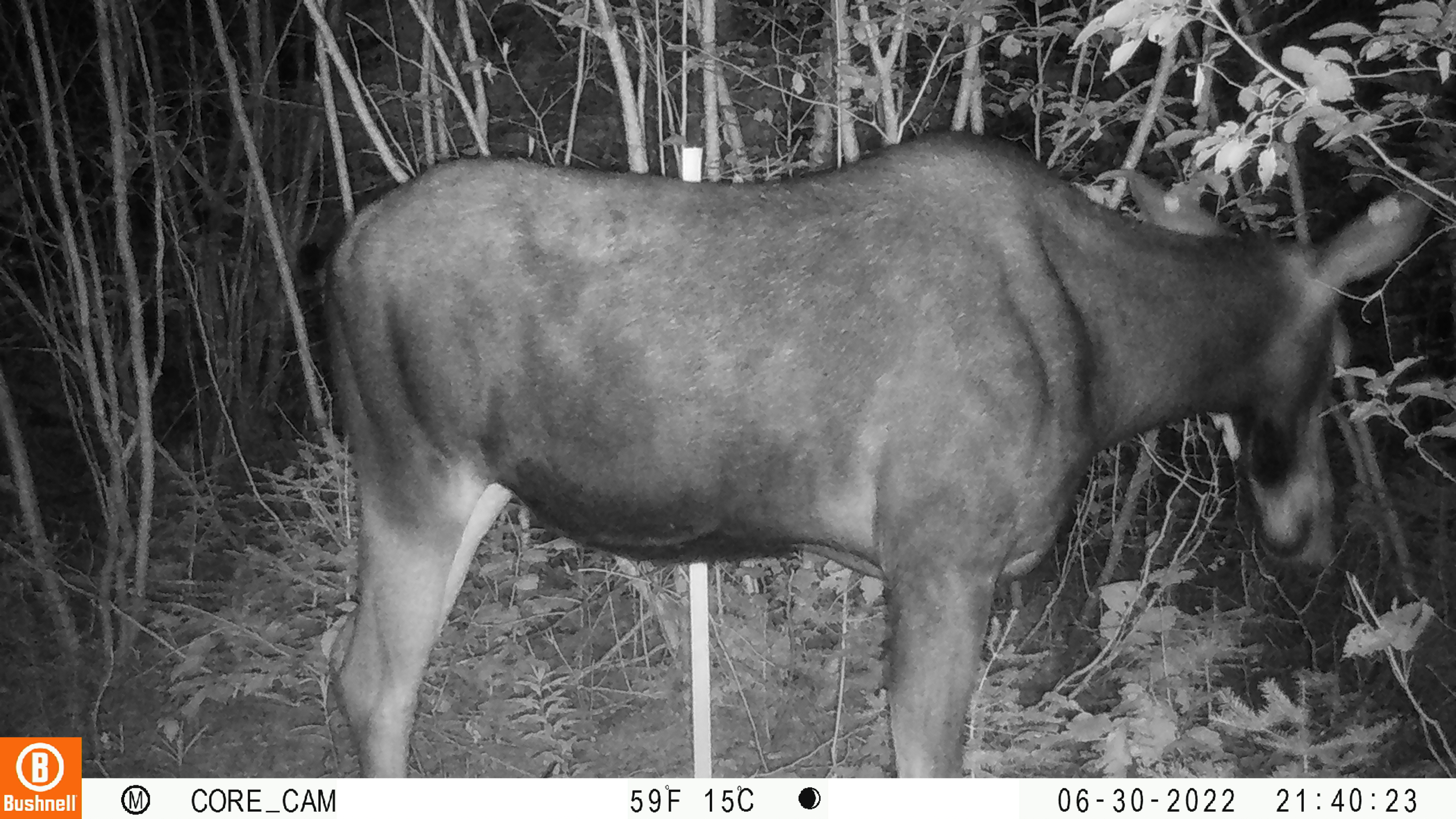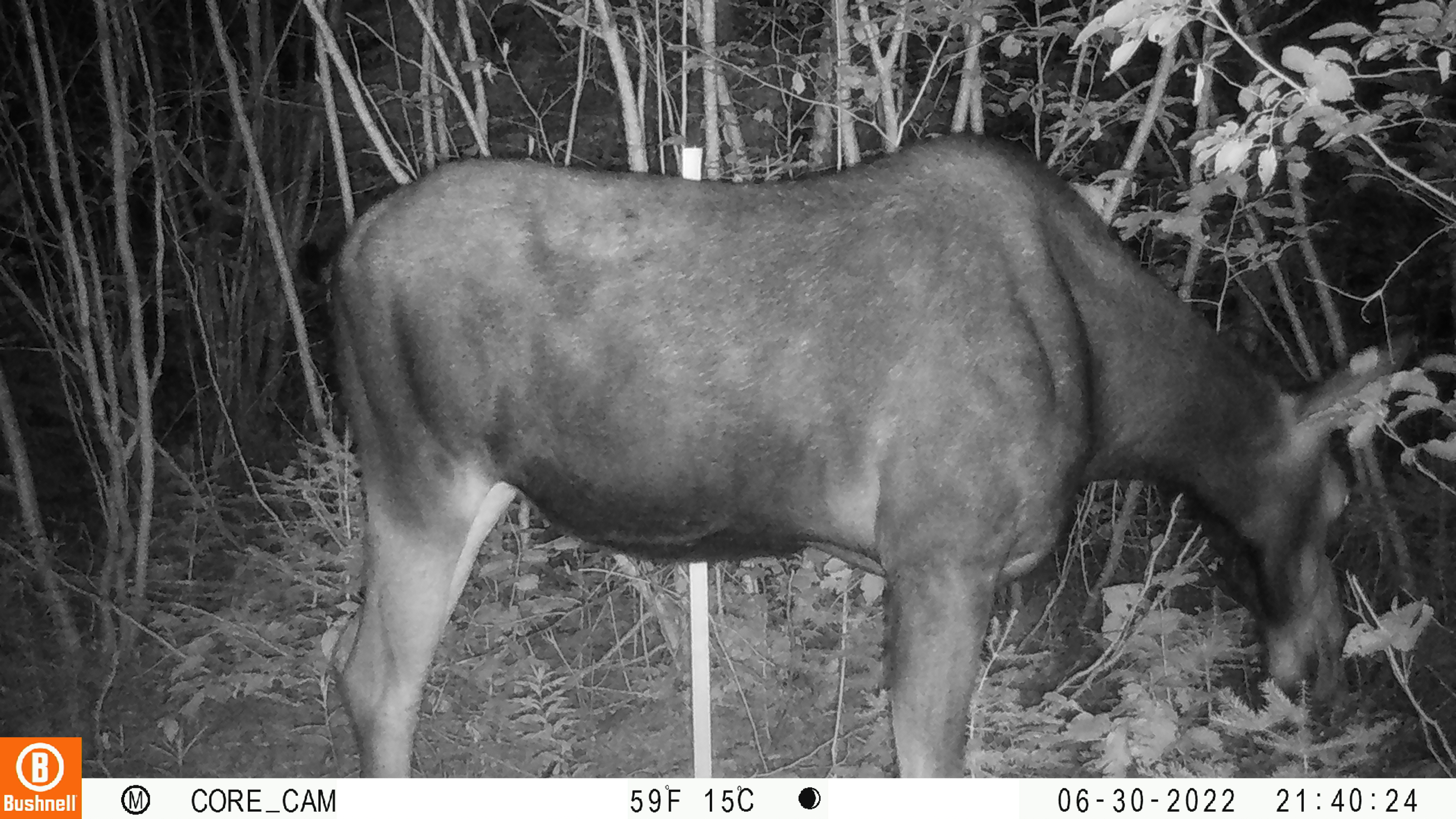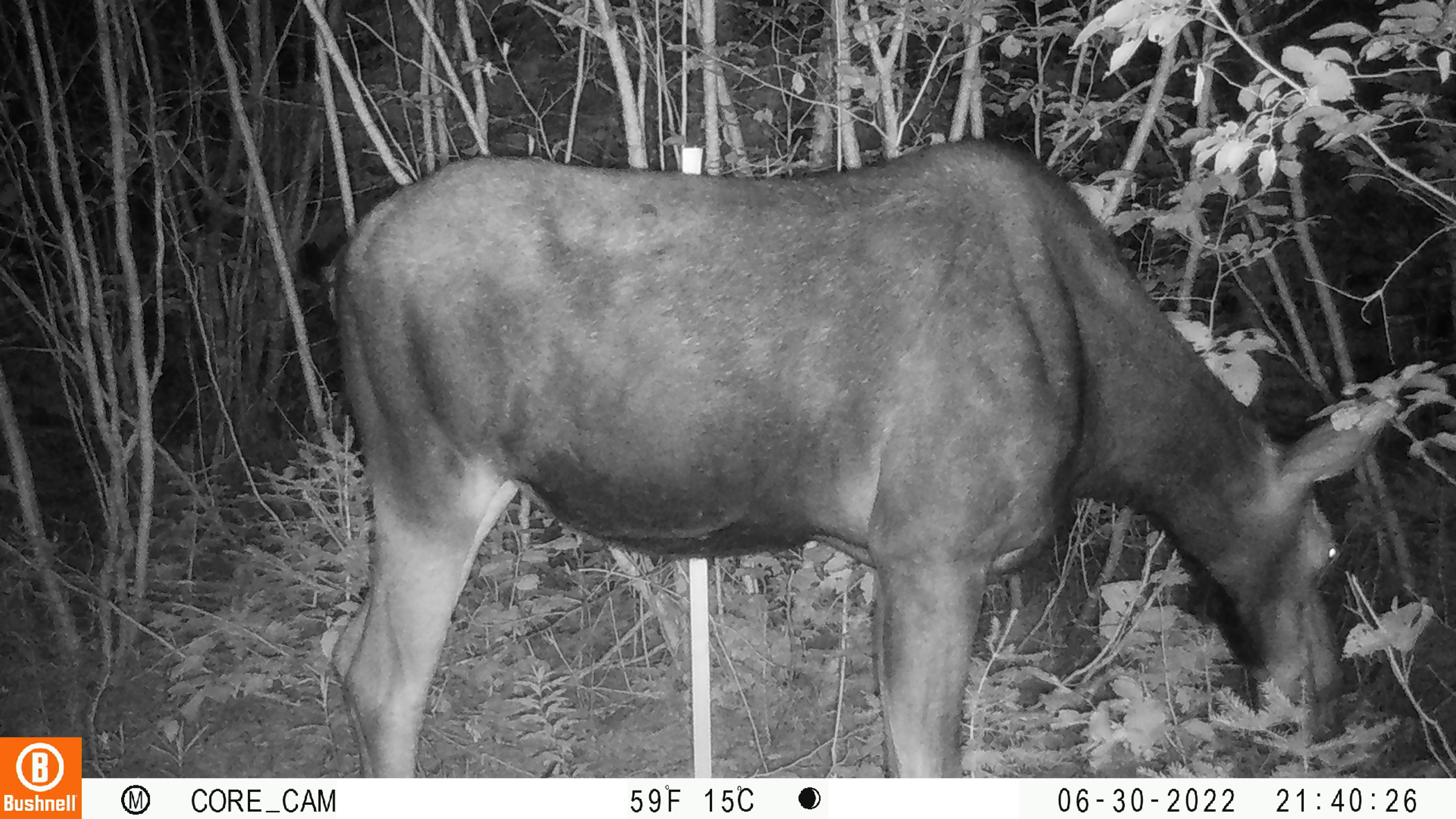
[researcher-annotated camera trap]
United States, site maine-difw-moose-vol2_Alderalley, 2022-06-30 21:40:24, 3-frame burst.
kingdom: Animalia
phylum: Chordata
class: Mammalia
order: Artiodactyla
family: Cervidae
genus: Alces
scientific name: Alces alces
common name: moose